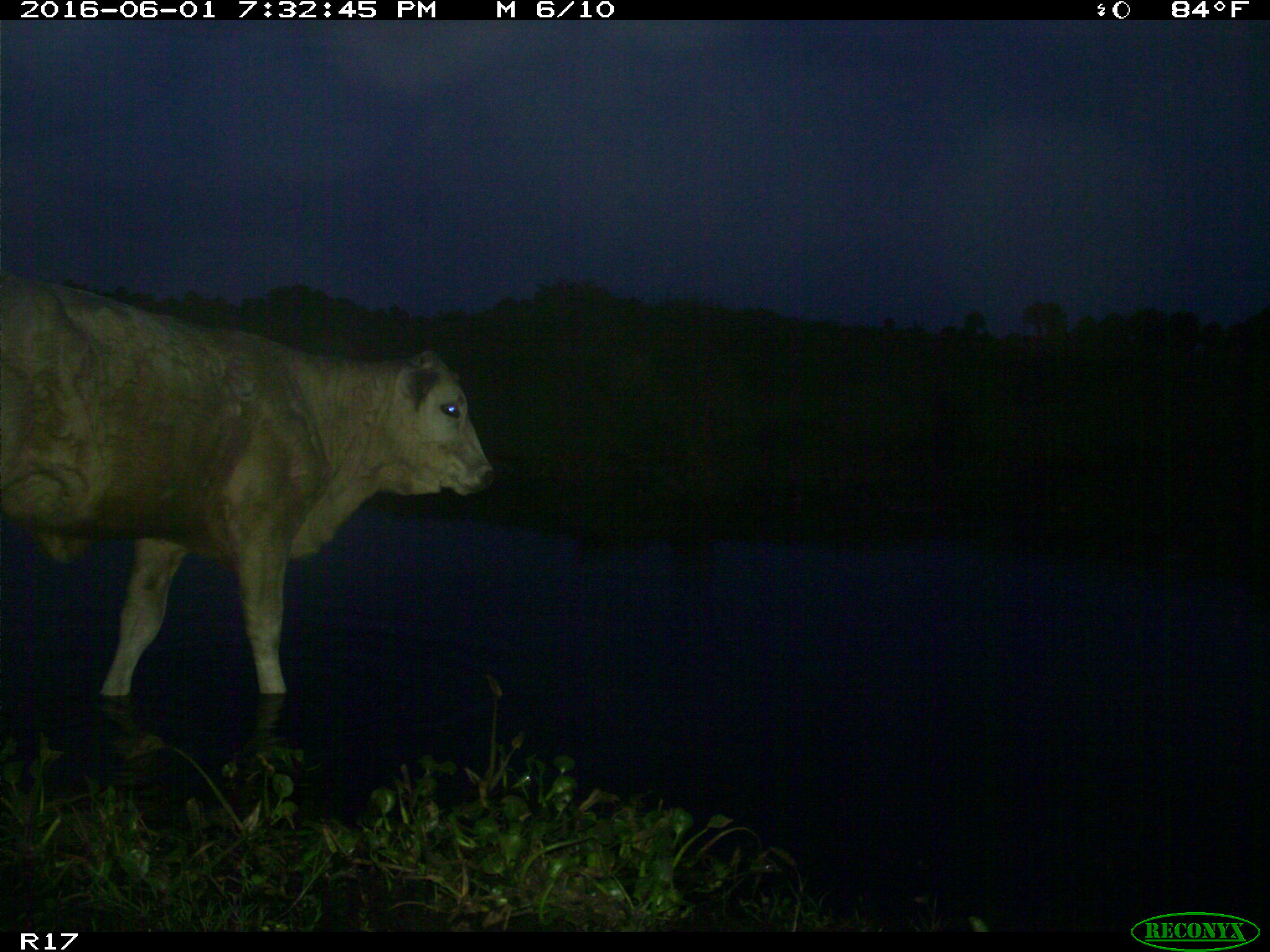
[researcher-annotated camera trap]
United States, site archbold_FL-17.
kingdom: Animalia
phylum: Chordata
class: Mammalia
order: Artiodactyla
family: Bovidae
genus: Bos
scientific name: Bos taurus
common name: domestic cow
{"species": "Bos taurus (domestic cow)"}